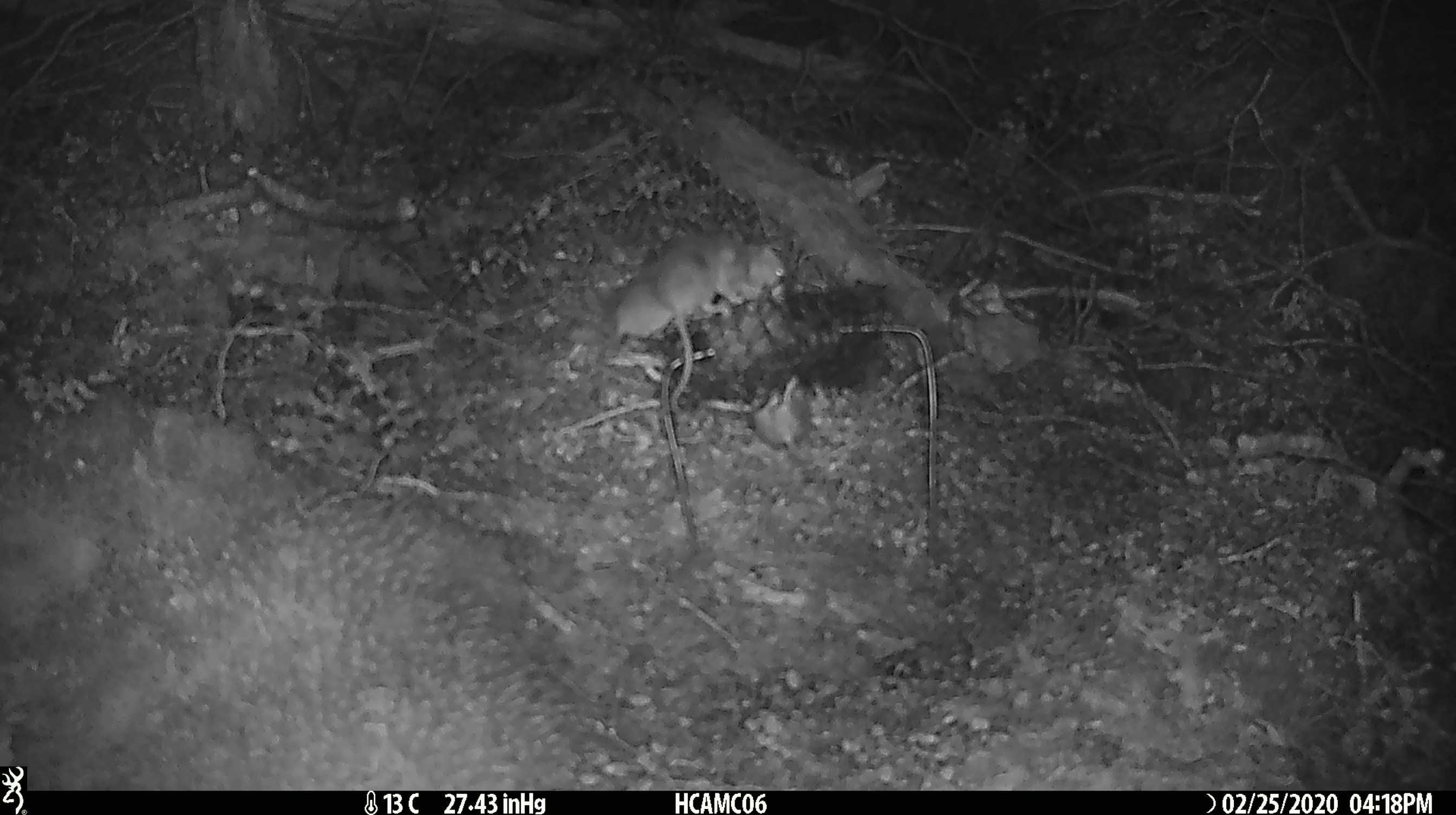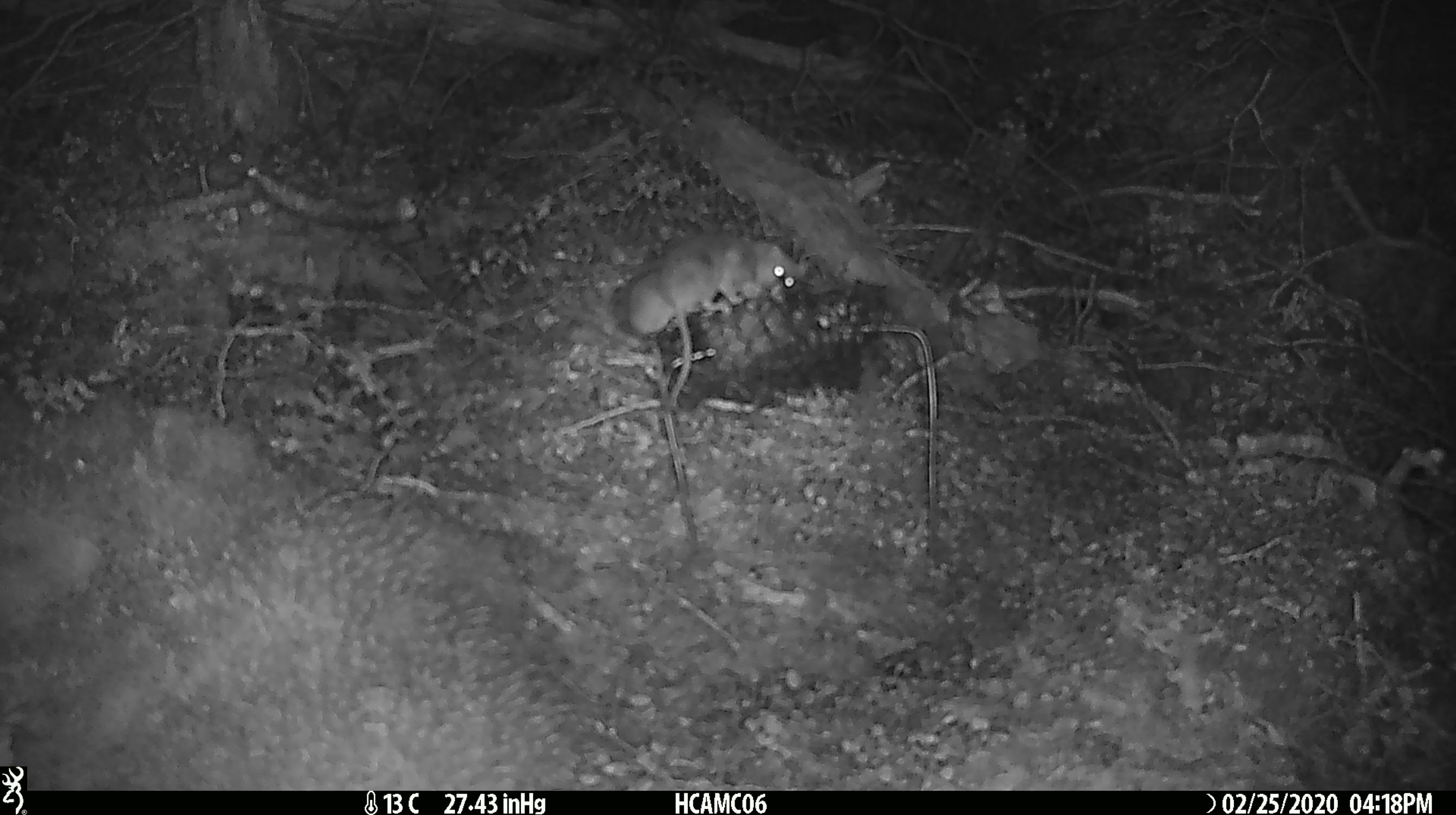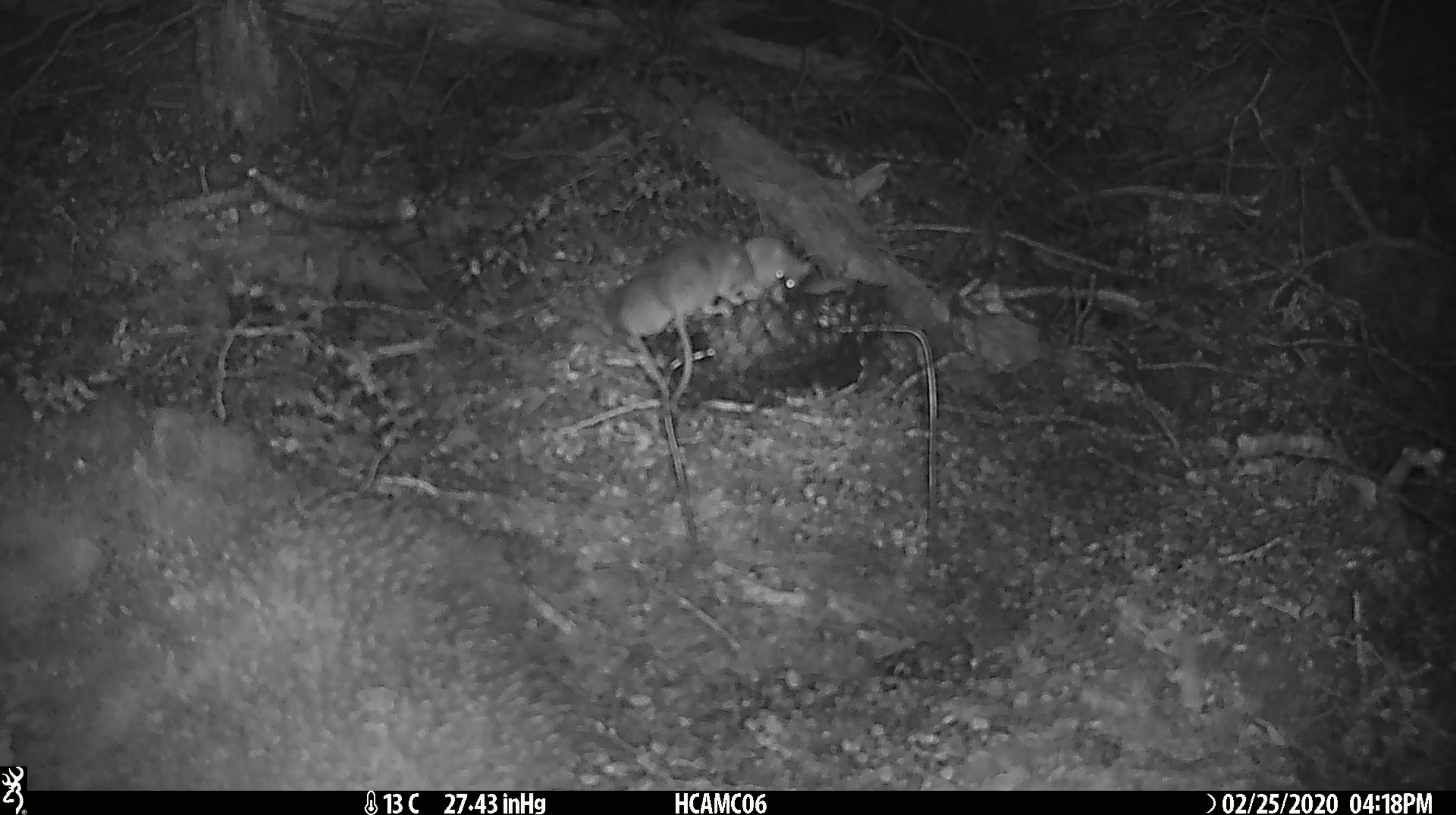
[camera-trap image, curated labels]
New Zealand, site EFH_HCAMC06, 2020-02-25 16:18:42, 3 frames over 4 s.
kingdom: Animalia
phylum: Chordata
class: Mammalia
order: Rodentia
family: Muridae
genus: Mus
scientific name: Mus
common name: mouse